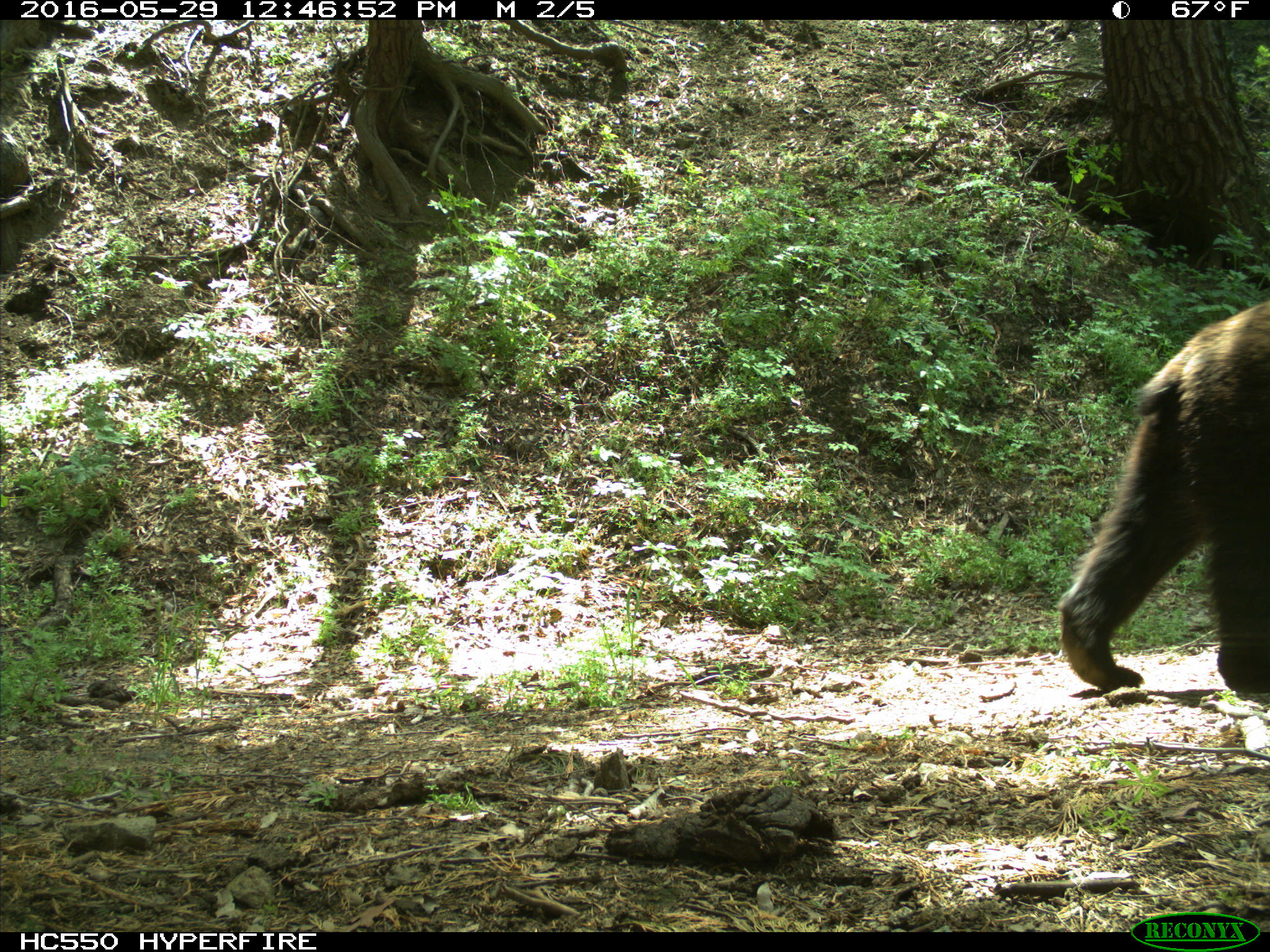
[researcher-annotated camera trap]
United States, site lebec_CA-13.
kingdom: Animalia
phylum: Chordata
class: Mammalia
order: Carnivora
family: Ursidae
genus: Ursus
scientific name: Ursus americanus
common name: american black bear